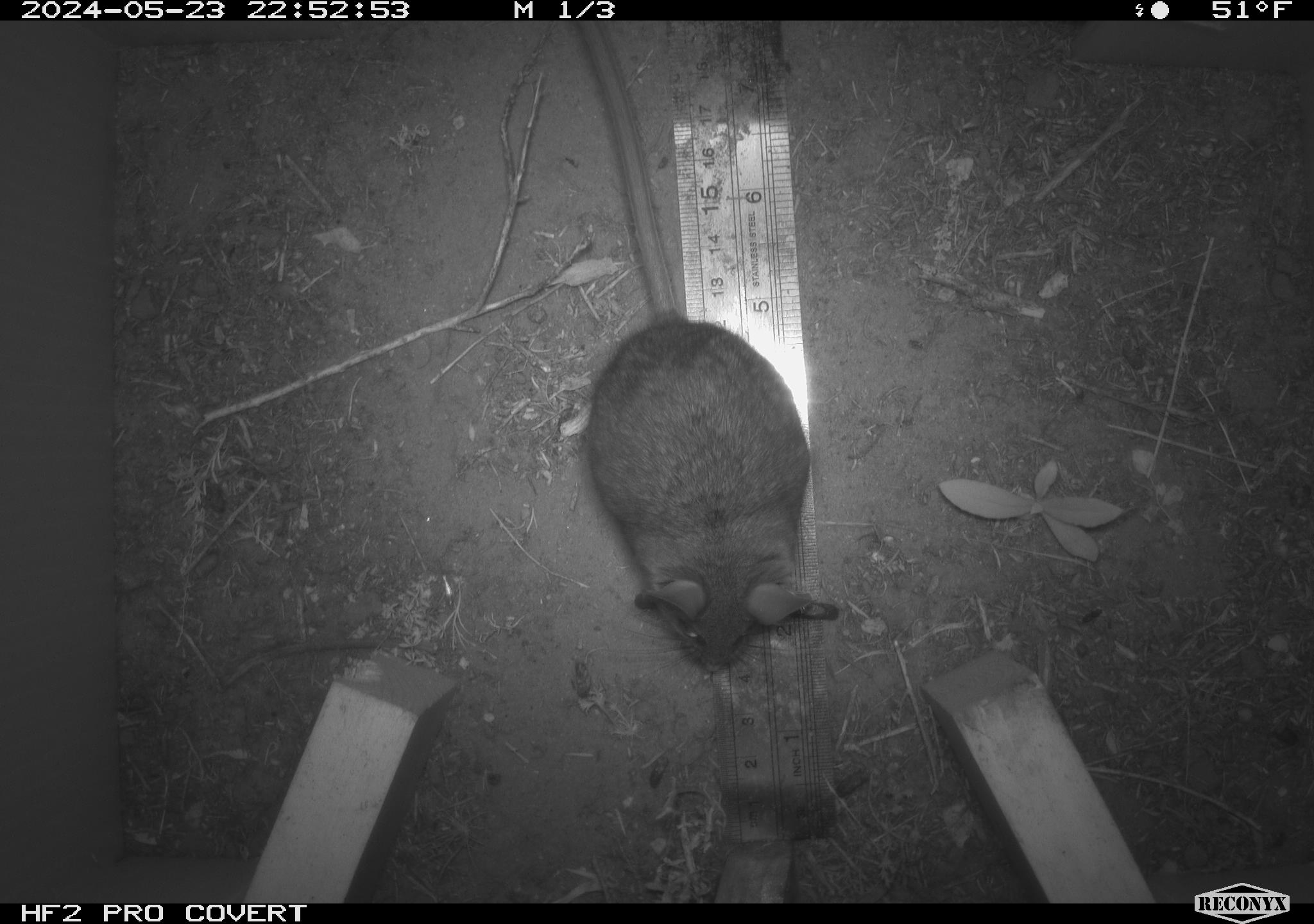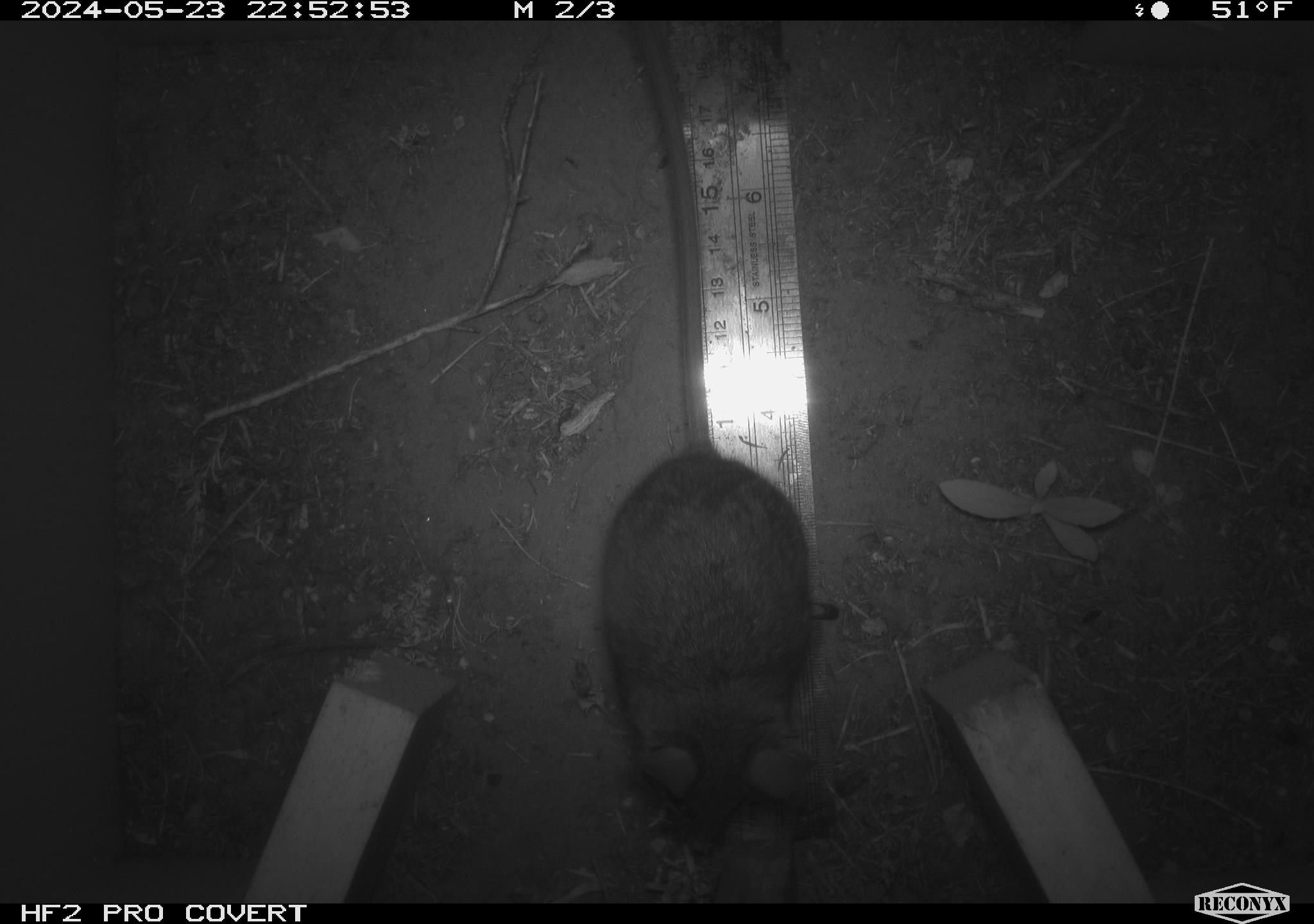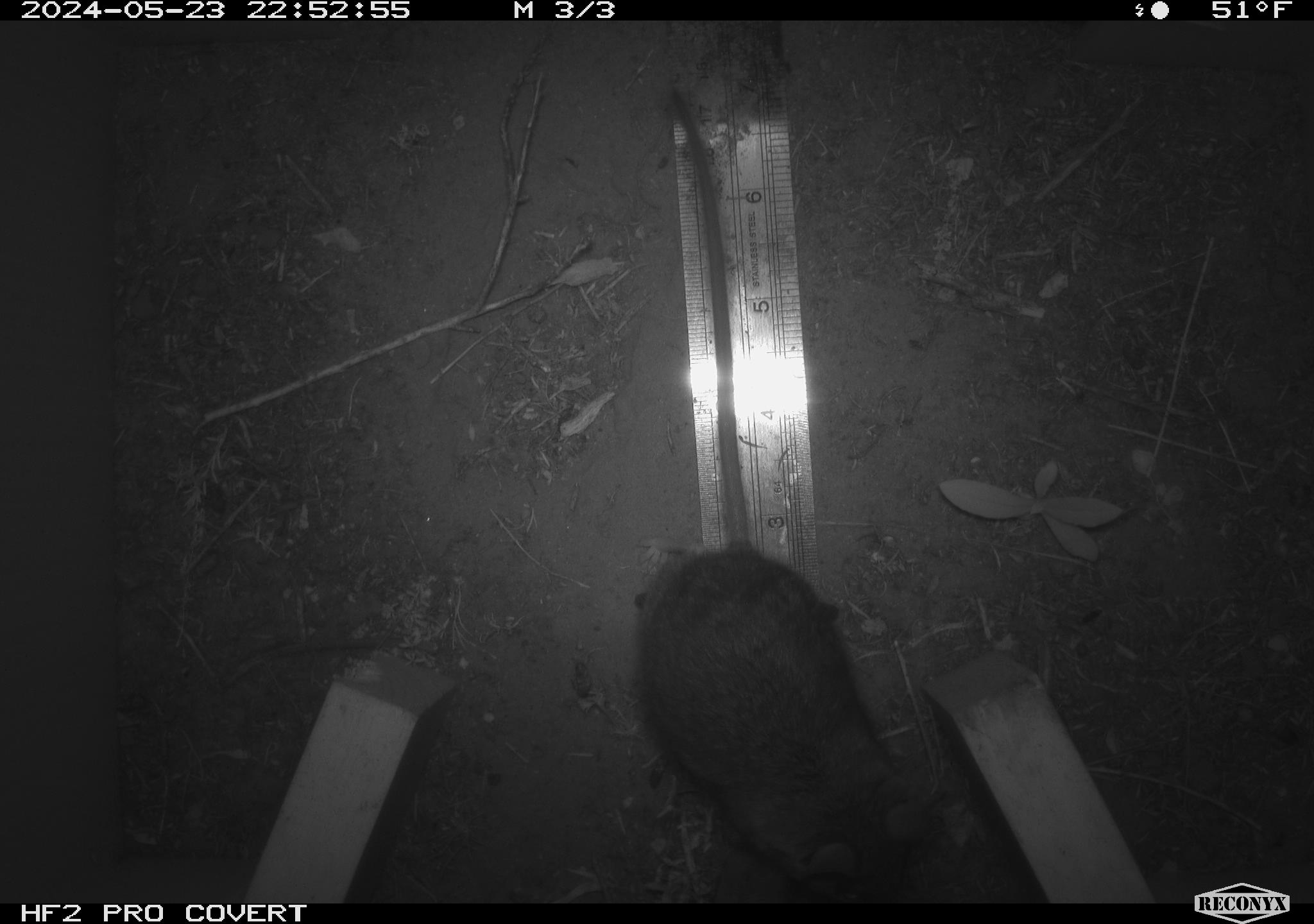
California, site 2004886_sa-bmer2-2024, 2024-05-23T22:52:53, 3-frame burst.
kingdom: Animalia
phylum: Chordata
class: Mammalia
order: Rodentia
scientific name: Rodentia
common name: mouse species